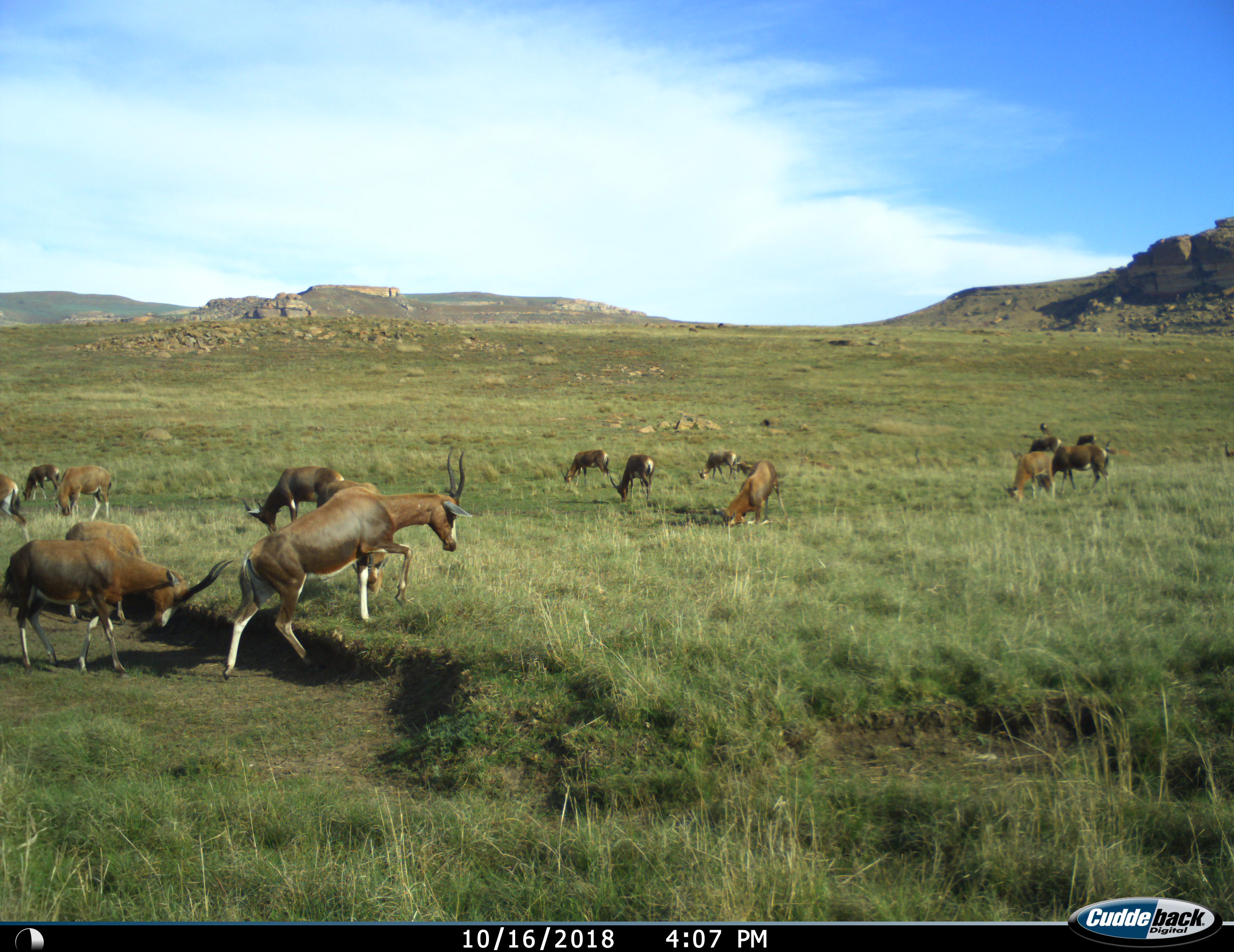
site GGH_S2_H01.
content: unidentified animal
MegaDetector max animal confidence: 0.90